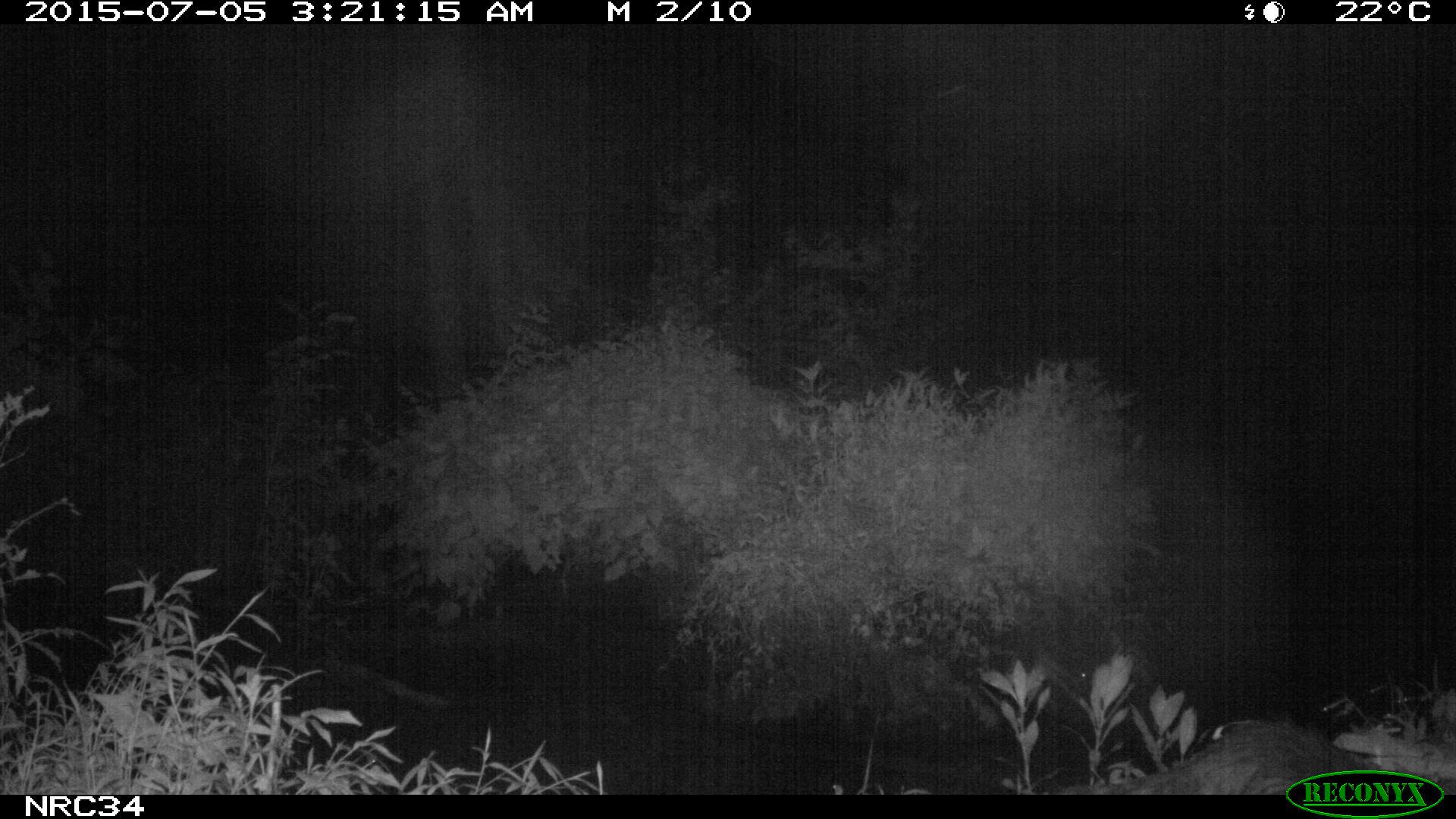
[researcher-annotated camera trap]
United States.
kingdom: Animalia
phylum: Chordata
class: Mammalia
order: Carnivora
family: Procyonidae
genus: Procyon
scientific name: Procyon lotor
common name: northern raccoon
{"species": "Northern Raccoon (Procyon lotor)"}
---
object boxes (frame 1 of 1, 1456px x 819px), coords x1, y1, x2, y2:
Northern Raccoon: 1150, 677, 1398, 794